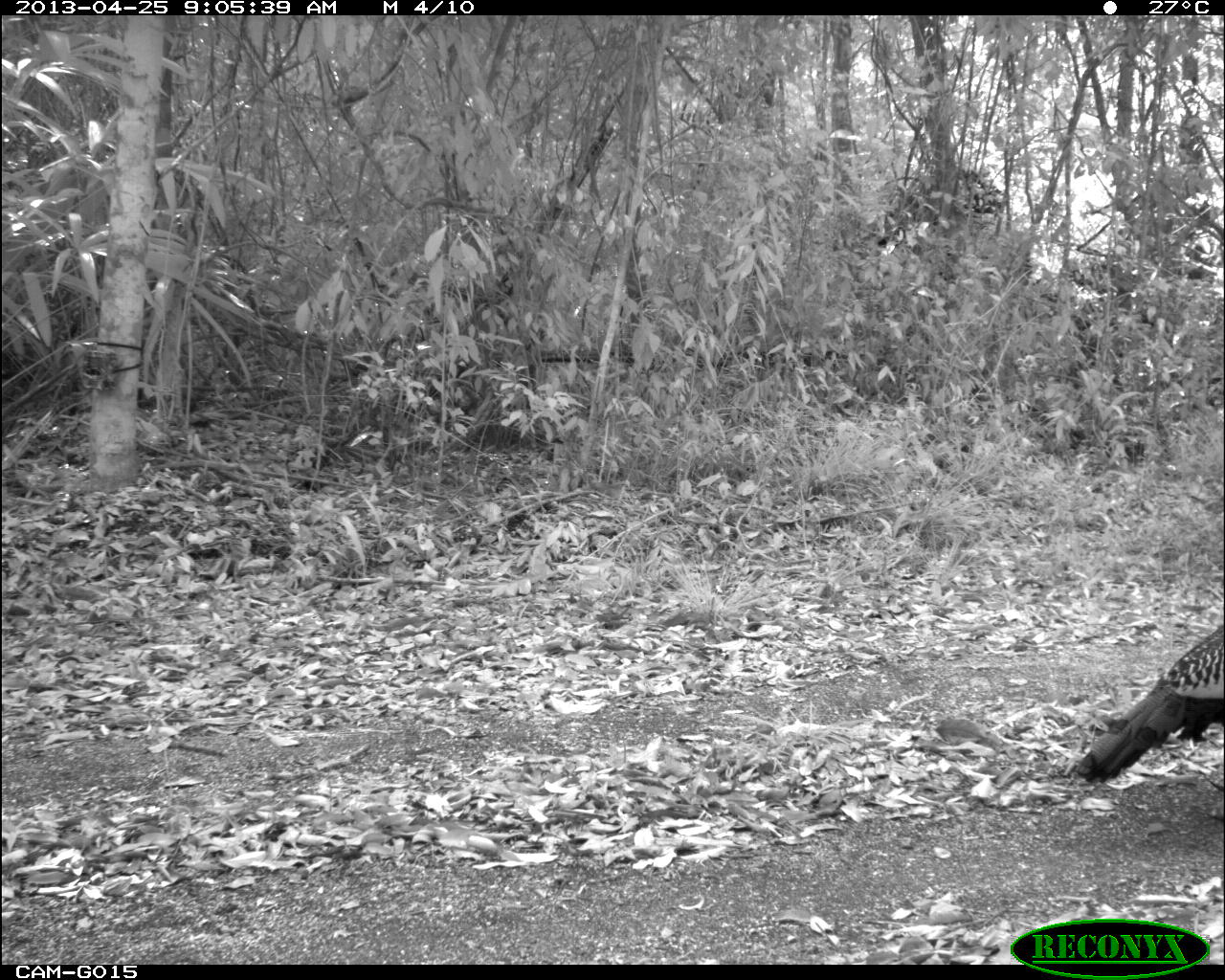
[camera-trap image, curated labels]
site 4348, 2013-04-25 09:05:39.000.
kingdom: Animalia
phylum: Chordata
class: Aves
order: Galliformes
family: Phasianidae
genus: Meleagris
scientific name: Meleagris ocellata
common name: ocellated turkey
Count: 1.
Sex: male.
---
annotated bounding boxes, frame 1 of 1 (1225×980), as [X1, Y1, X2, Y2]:
meleagris ocellata: [1073, 622, 1221, 783]